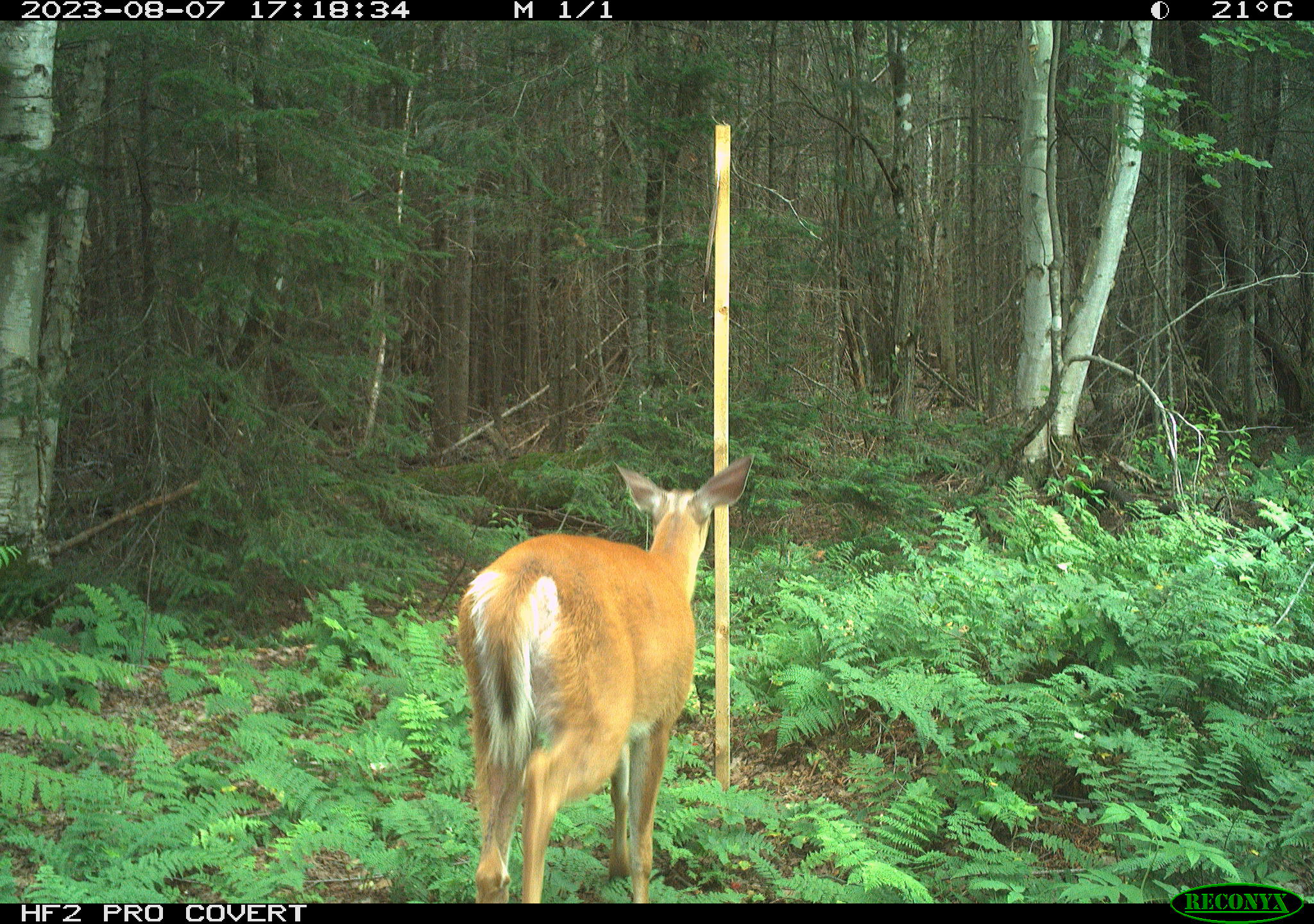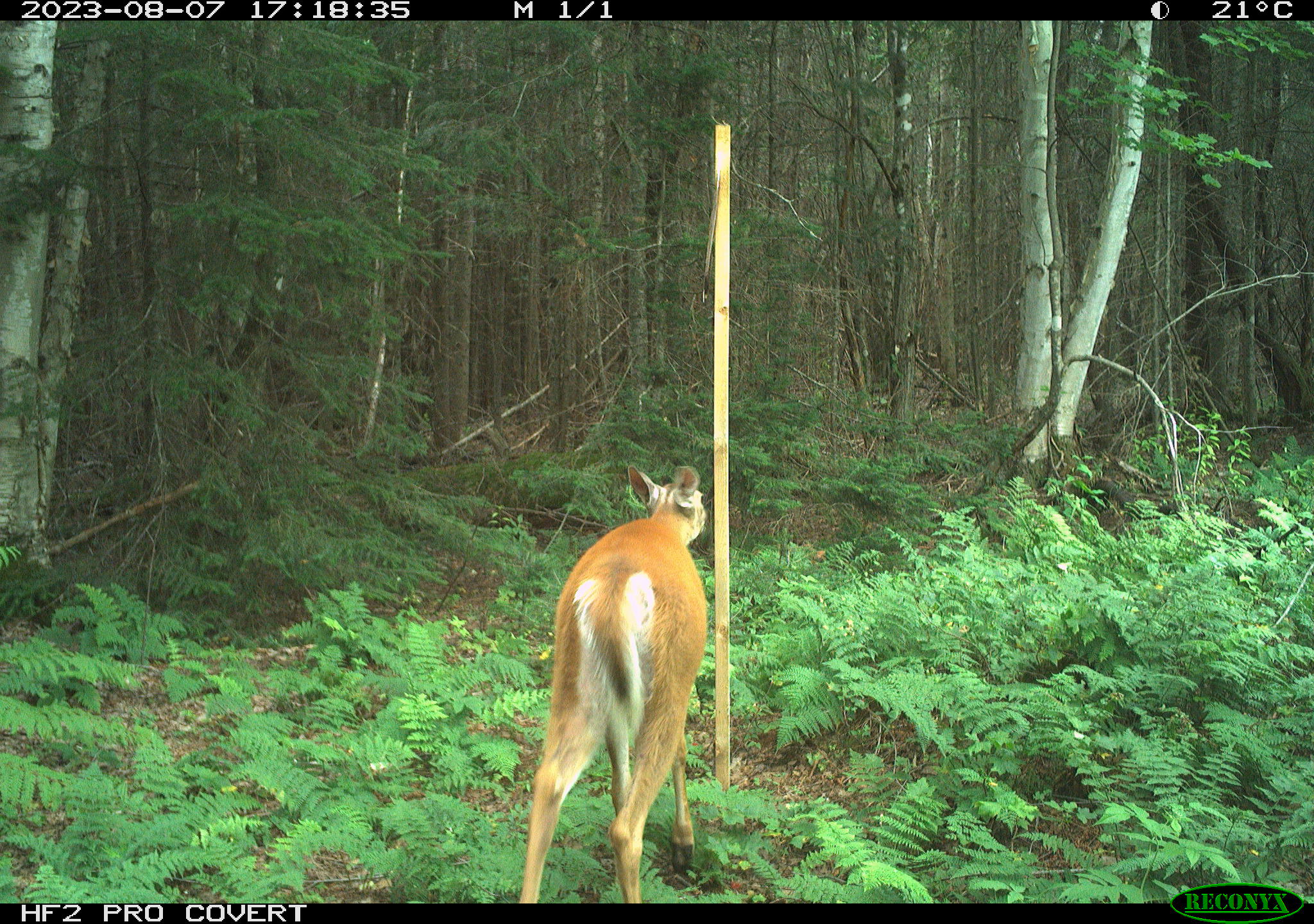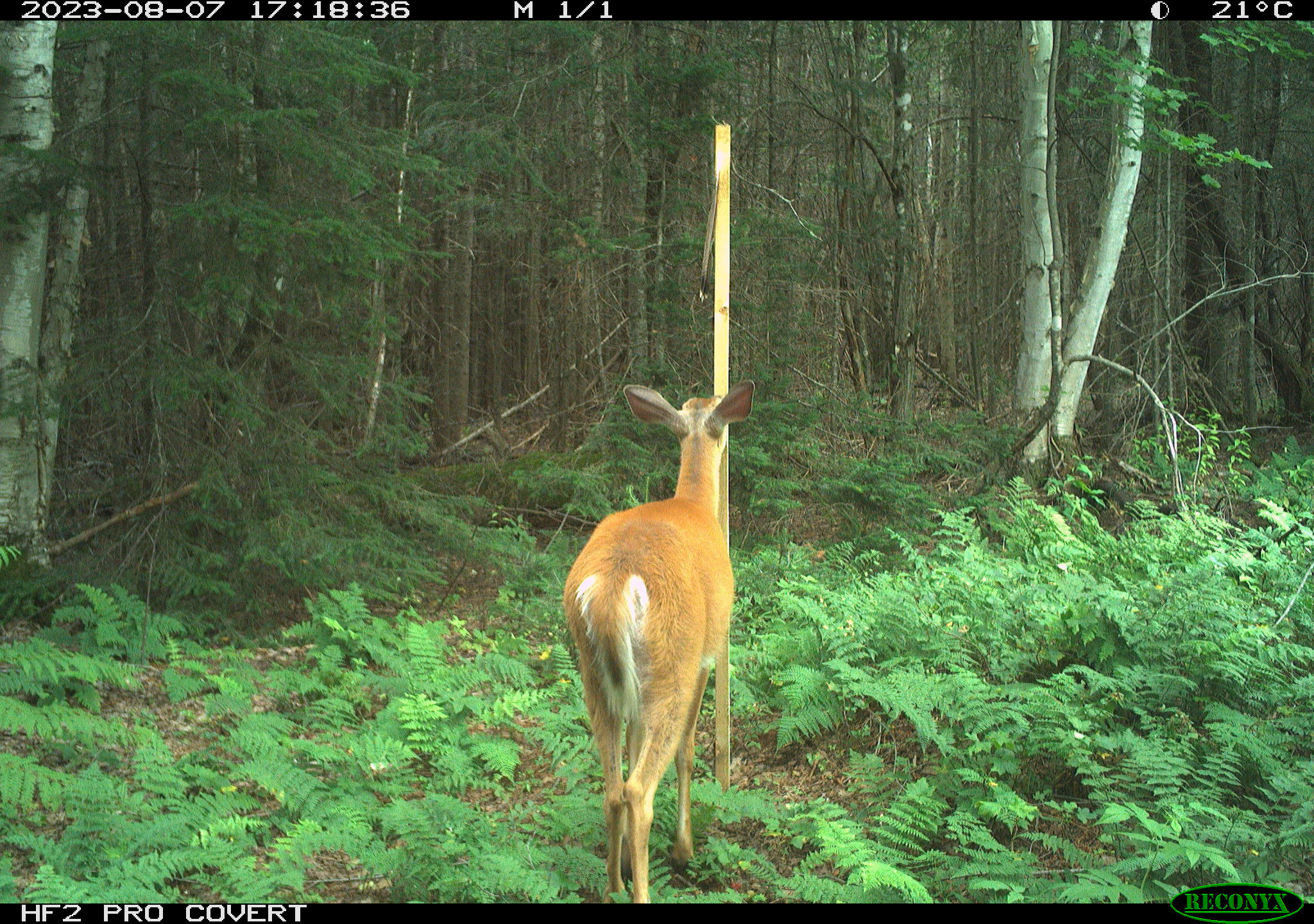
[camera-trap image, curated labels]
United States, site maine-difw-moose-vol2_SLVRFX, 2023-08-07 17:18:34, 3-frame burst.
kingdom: Animalia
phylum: Chordata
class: Mammalia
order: Artiodactyla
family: Cervidae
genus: Odocoileus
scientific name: Odocoileus virginianus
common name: white-tailed deer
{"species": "white-tailed deer (Odocoileus virginianus)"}